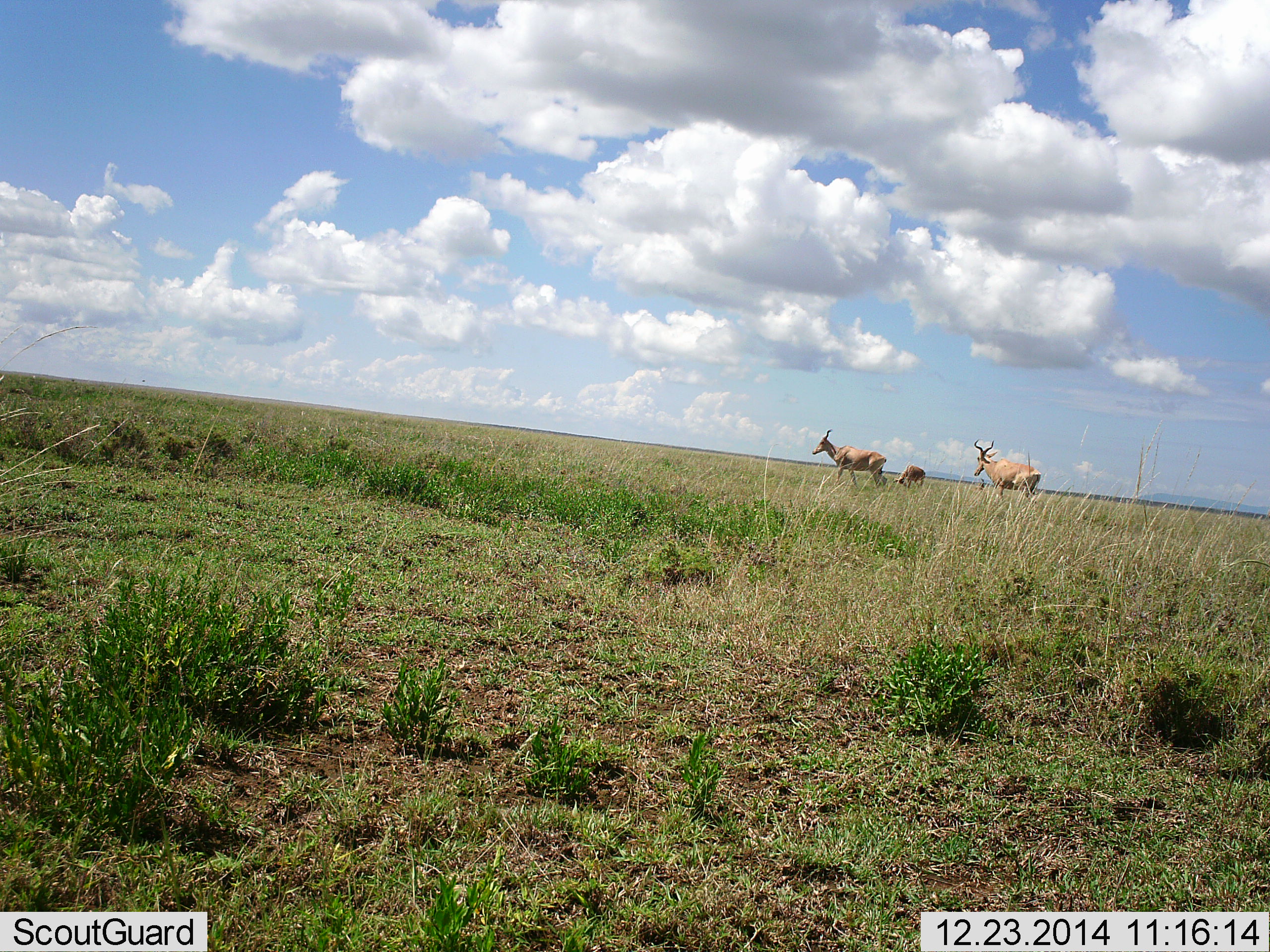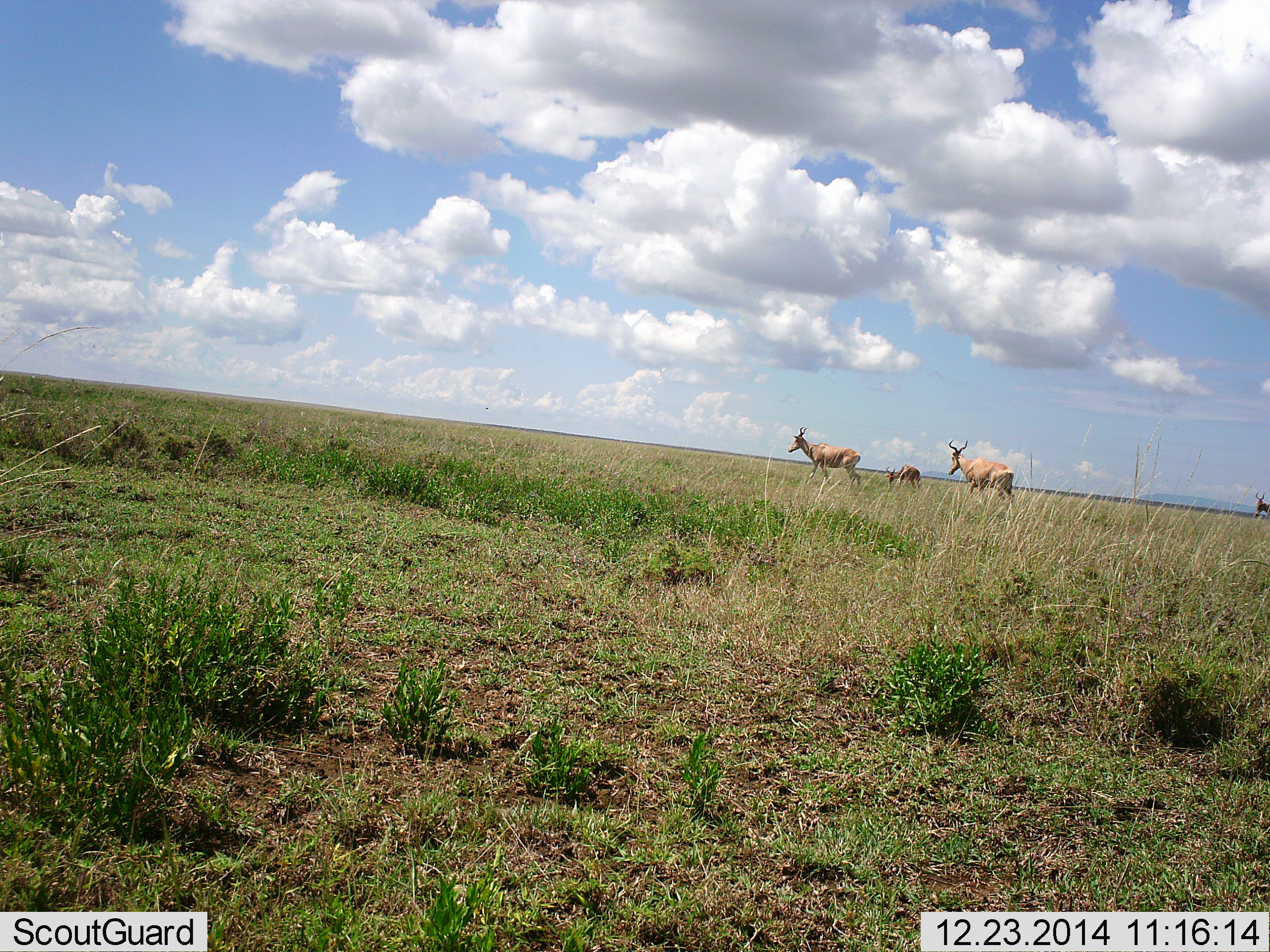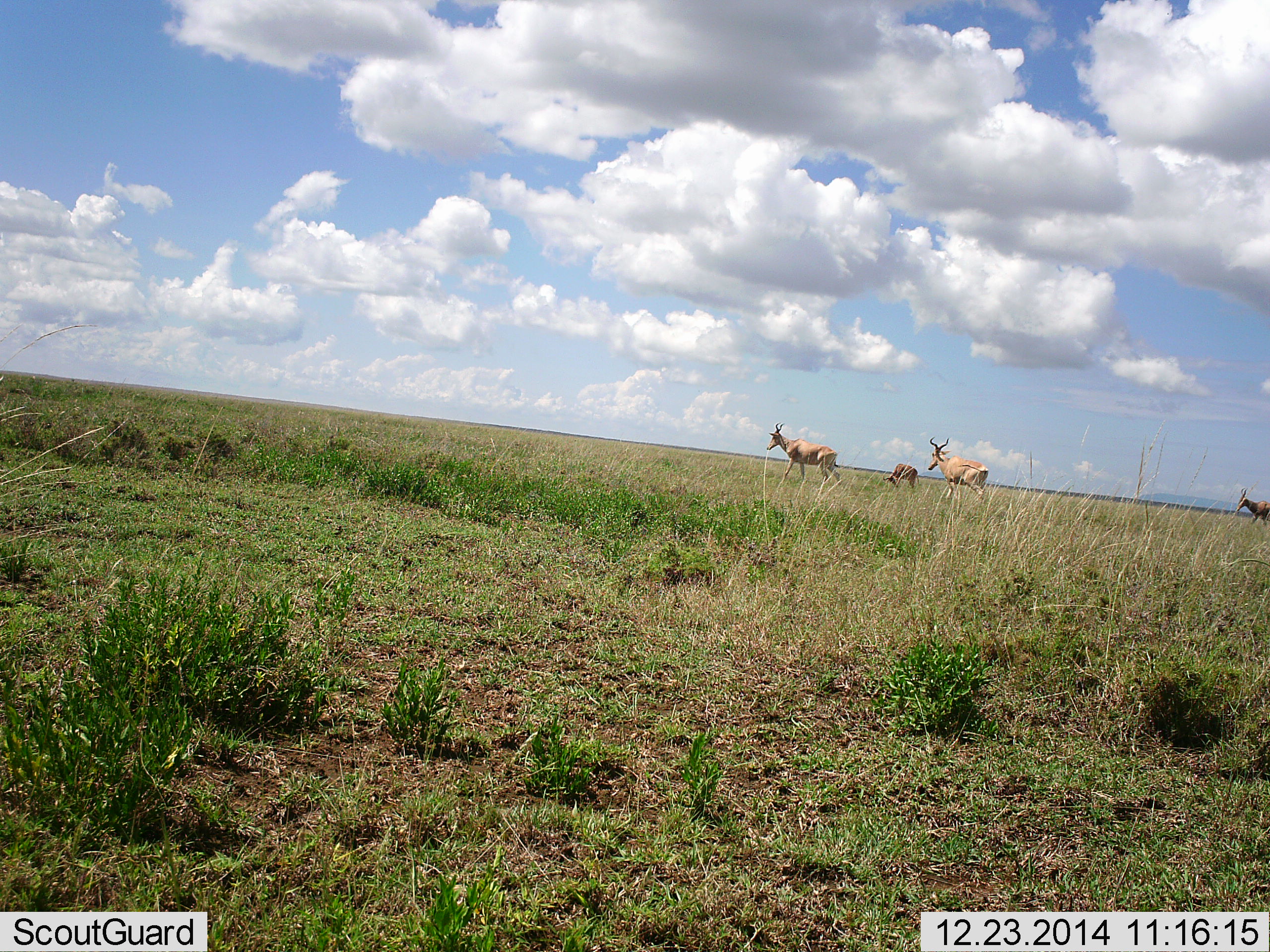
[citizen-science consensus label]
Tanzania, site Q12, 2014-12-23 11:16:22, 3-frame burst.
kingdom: Animalia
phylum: Chordata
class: Mammalia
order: Artiodactyla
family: Bovidae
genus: Alcelaphus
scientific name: Alcelaphus buselaphus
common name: hartebeest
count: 4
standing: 40%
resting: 0%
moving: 80%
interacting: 0%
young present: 0%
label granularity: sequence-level